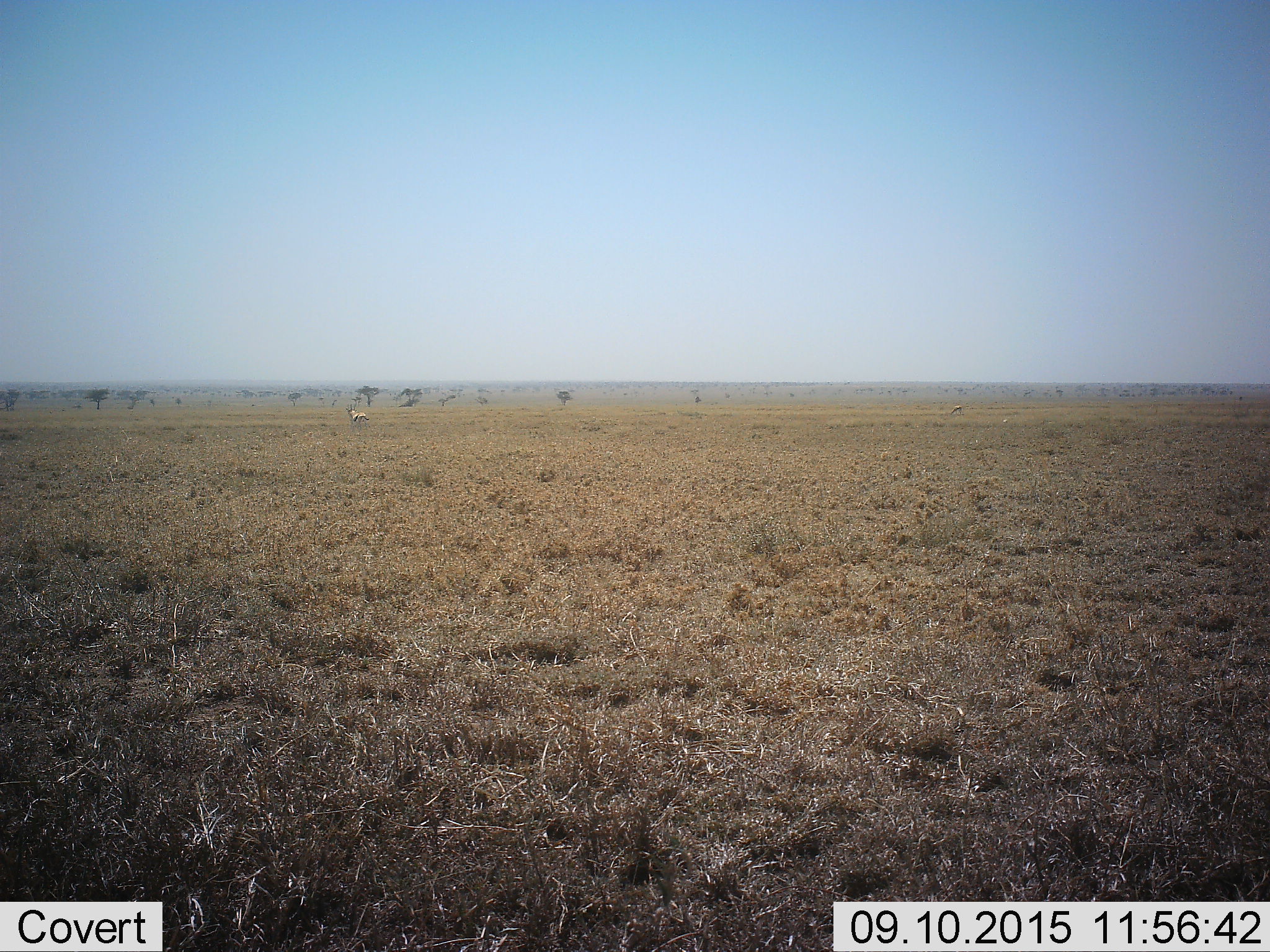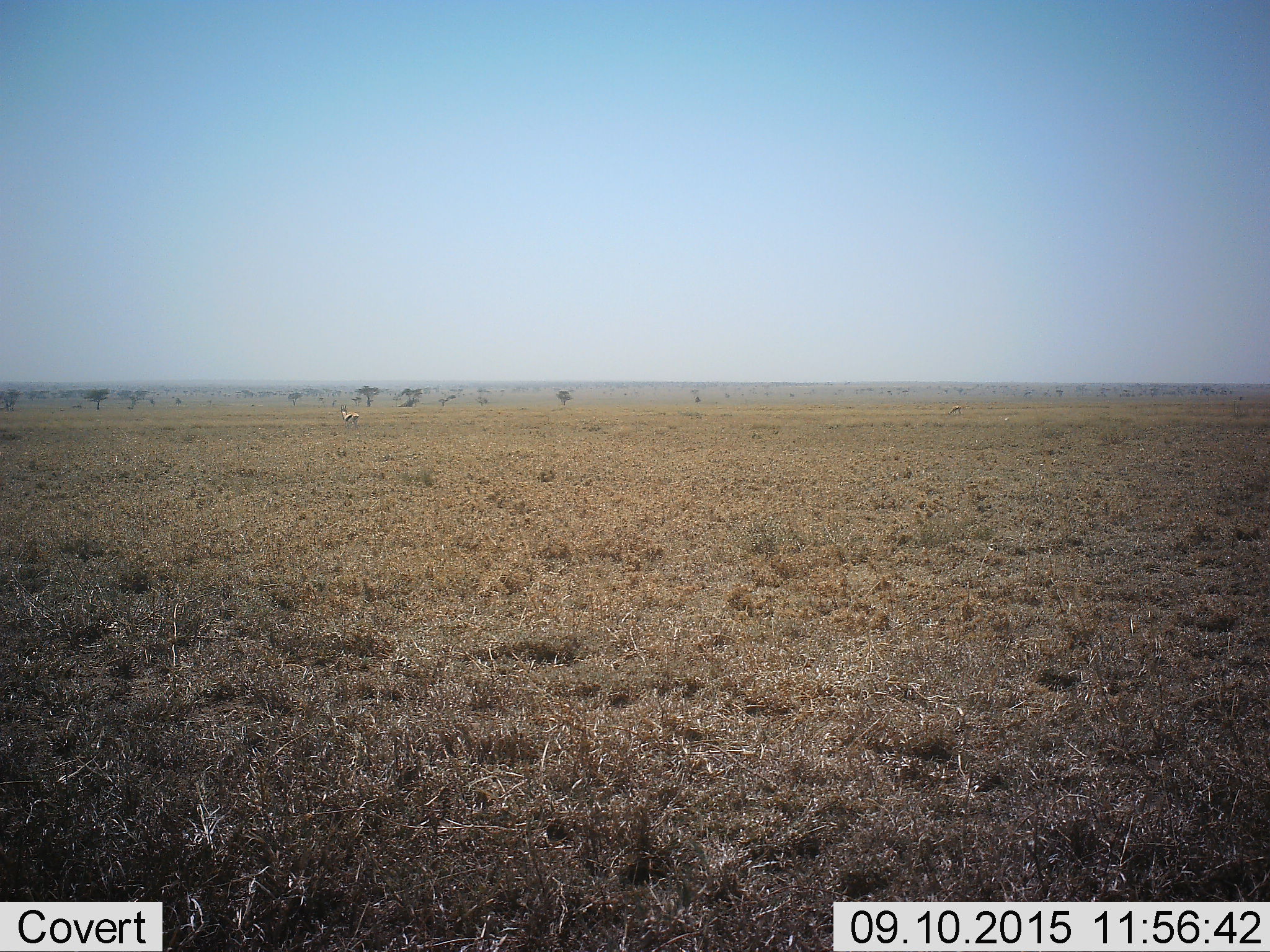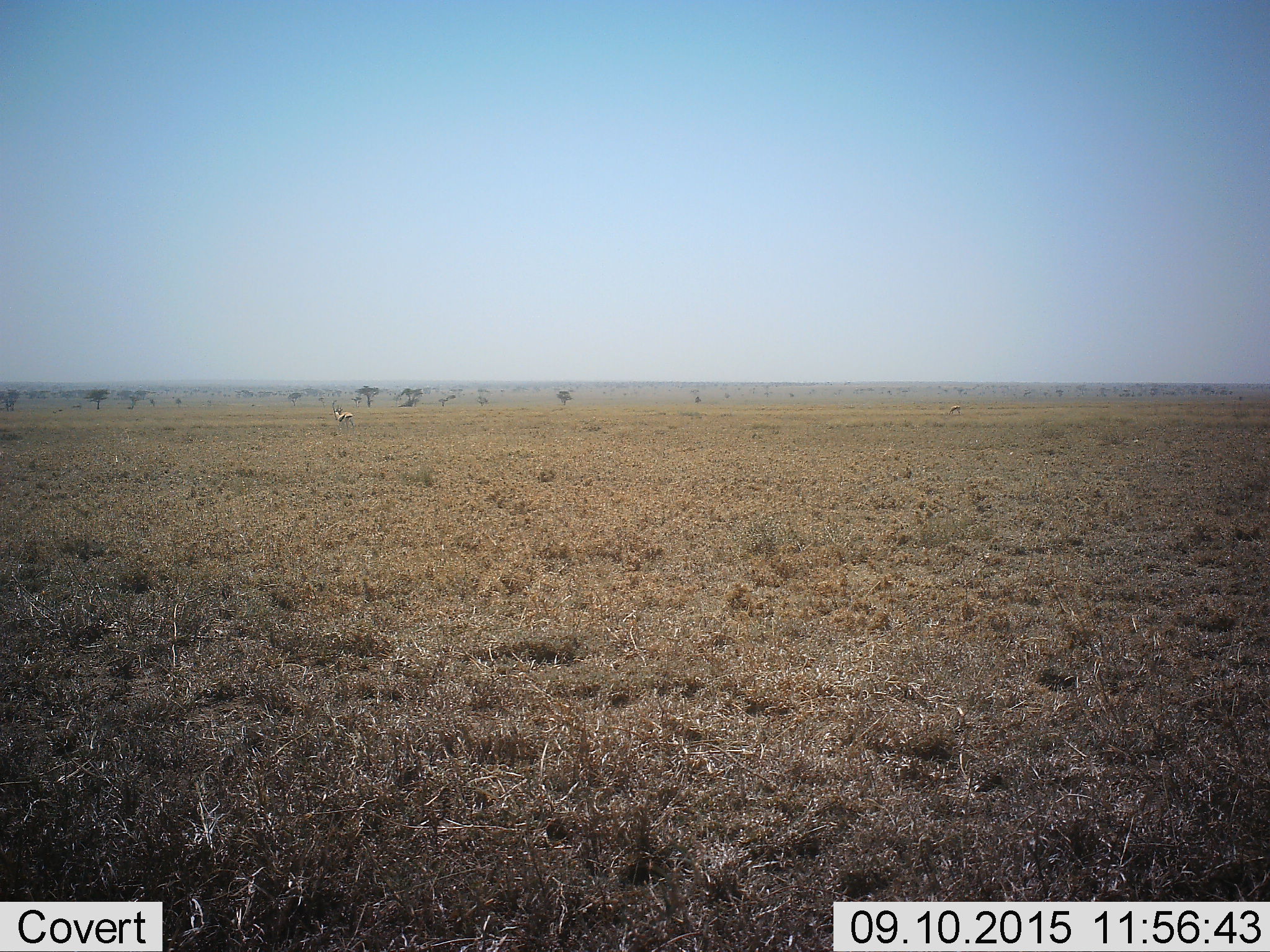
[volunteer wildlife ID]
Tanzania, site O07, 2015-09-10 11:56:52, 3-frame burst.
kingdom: Animalia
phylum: Chordata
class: Mammalia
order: Artiodactyla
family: Bovidae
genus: Eudorcas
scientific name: Eudorcas thomsonii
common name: thomson's gazelle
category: gazellethomsons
Gazellethomsons (thomson's gazelle) (Eudorcas thomsonii), count 2. Behavior (volunteer vote fractions): standing 71%, resting 0%, moving 57%, interacting 0%. Young present (vote fraction): 0%. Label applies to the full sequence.